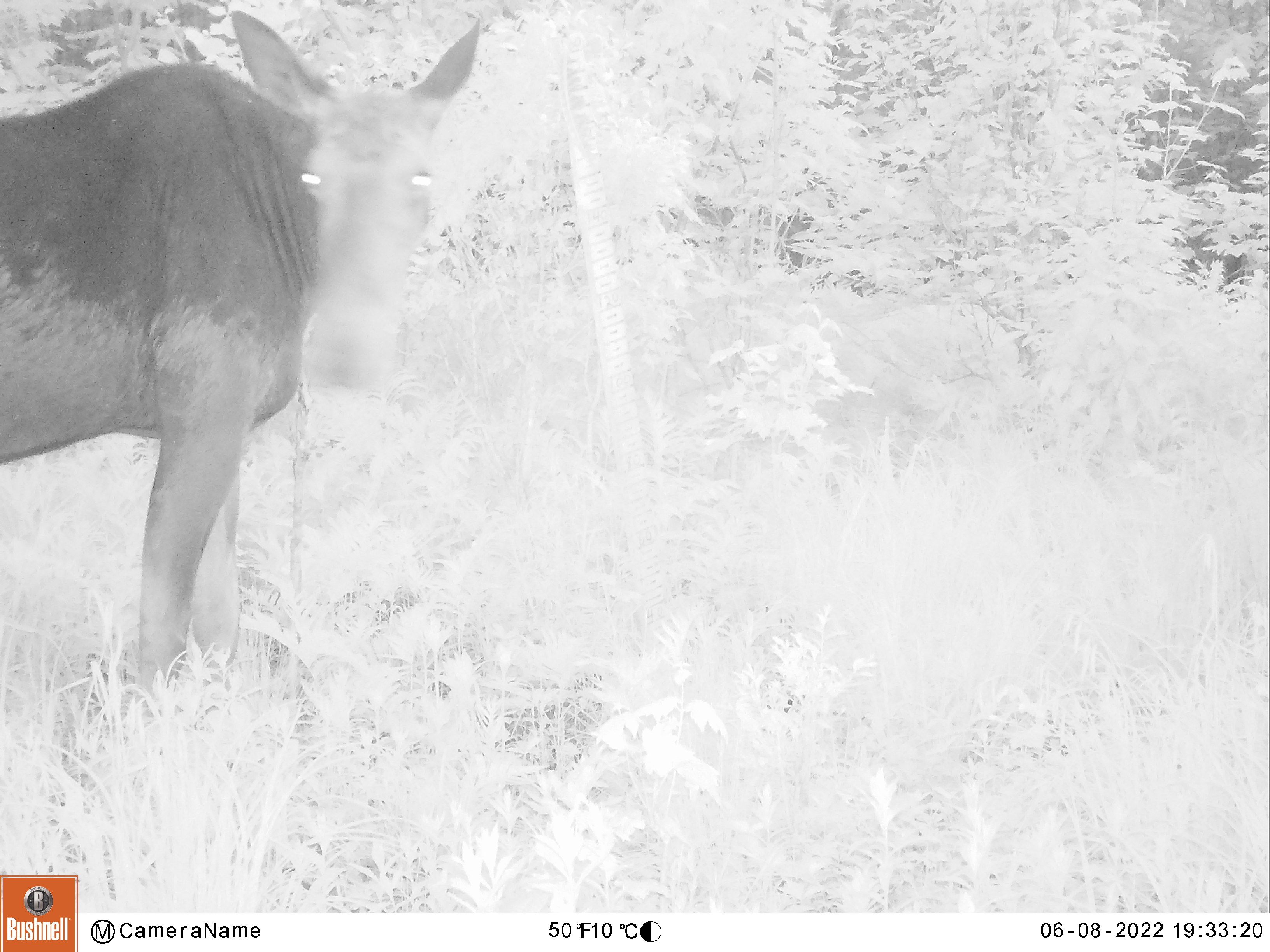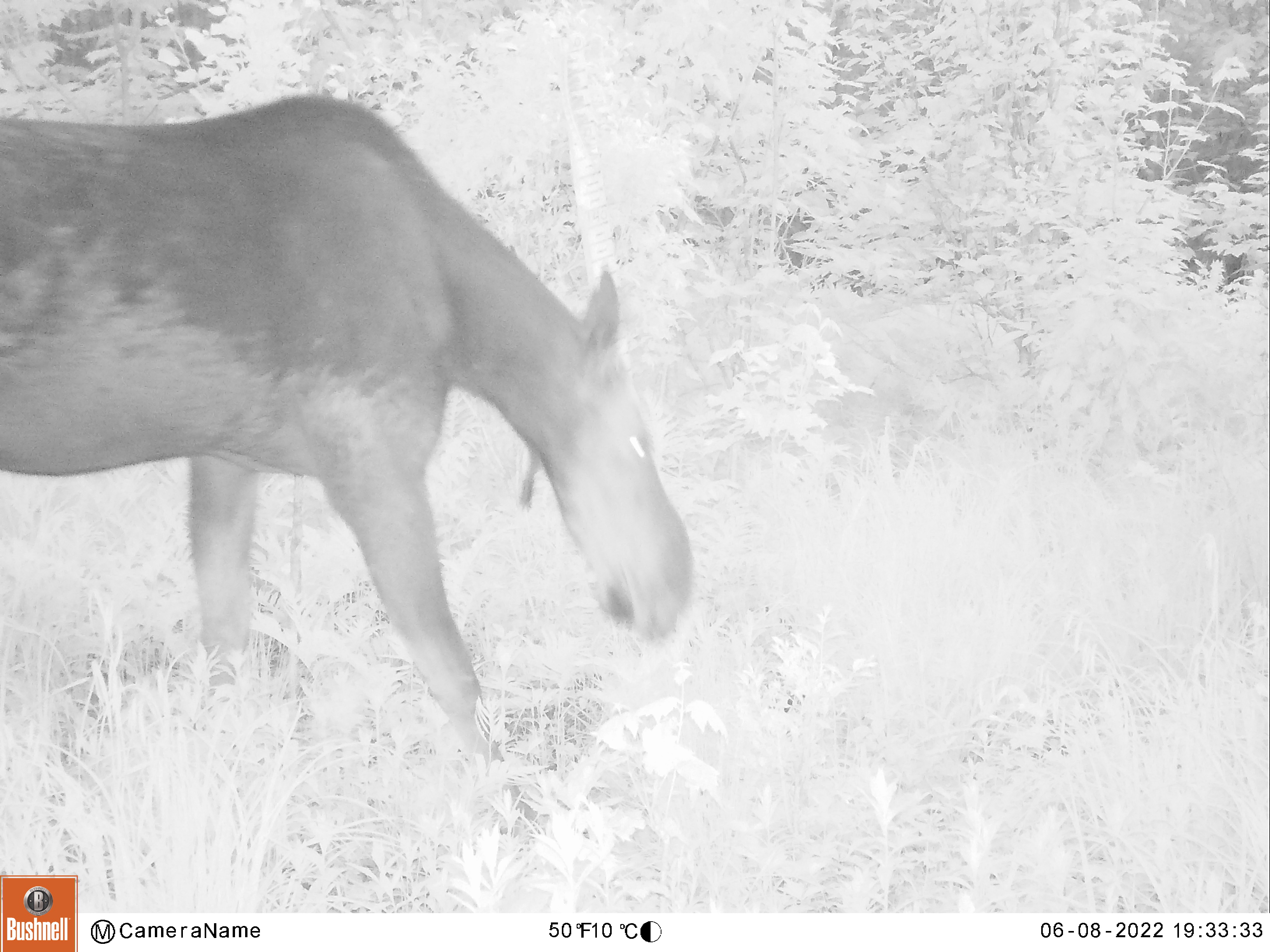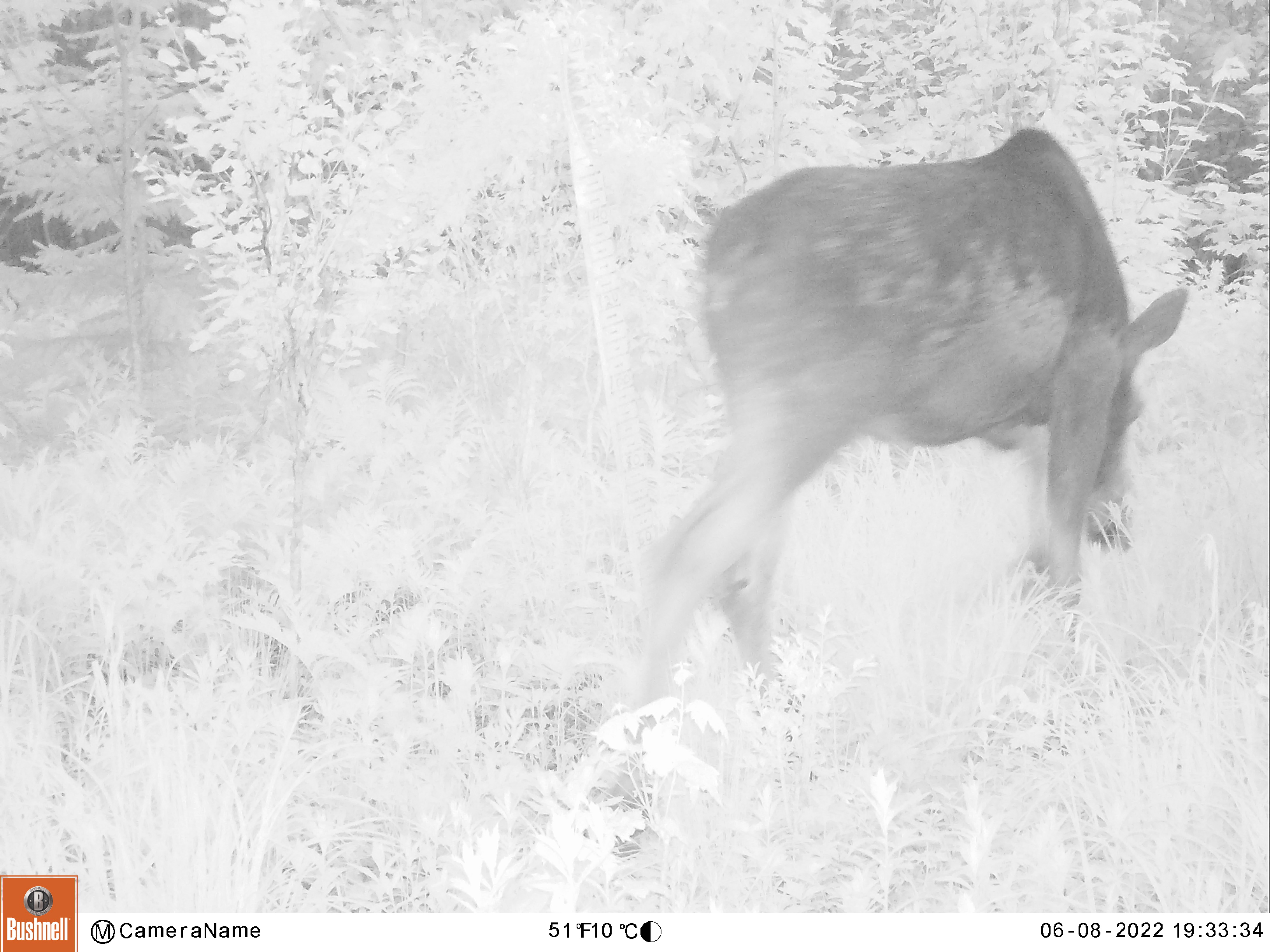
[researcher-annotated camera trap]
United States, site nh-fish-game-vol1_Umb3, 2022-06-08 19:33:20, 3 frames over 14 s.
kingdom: Animalia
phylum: Chordata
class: Mammalia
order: Artiodactyla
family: Cervidae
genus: Alces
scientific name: Alces alces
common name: moose